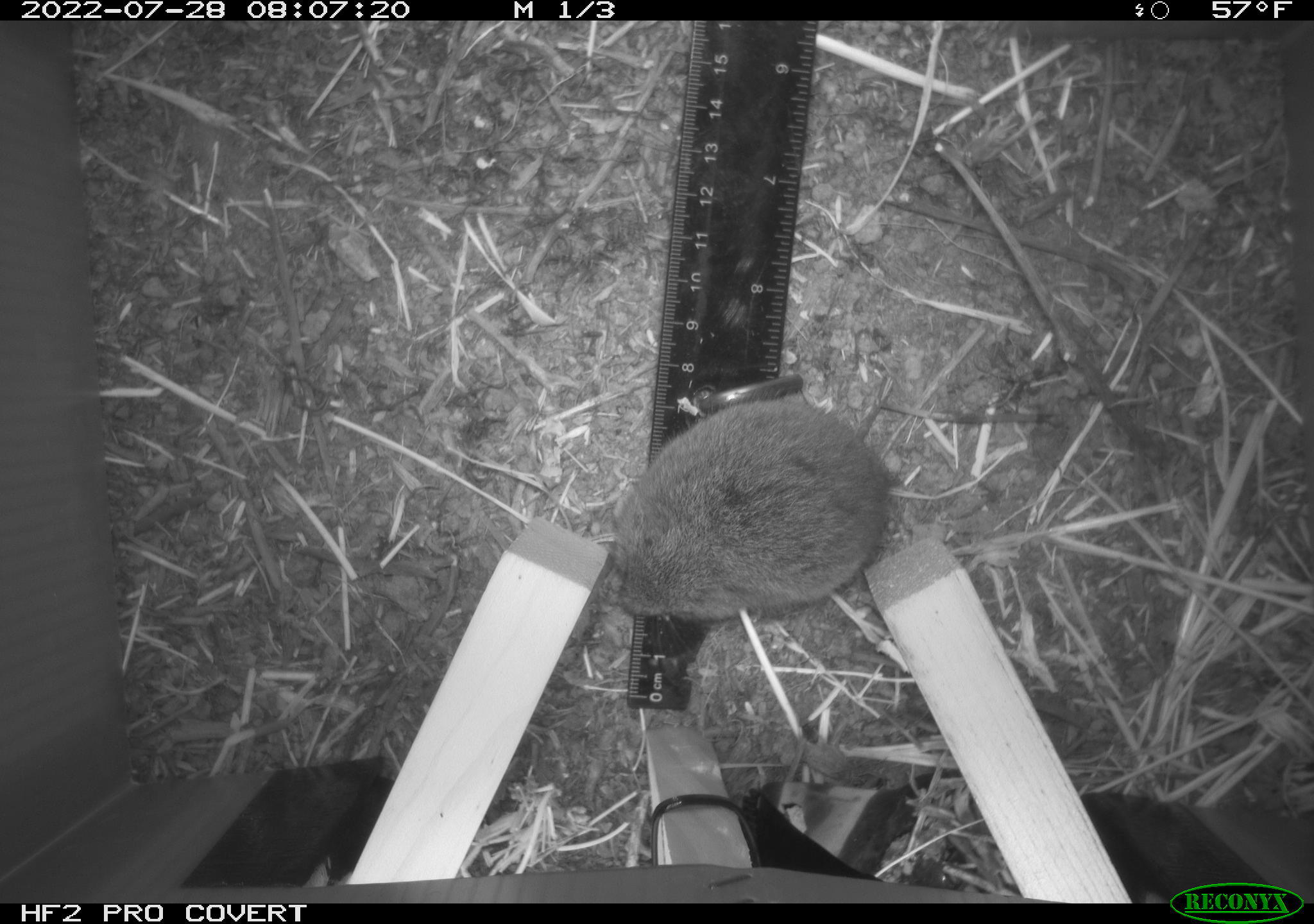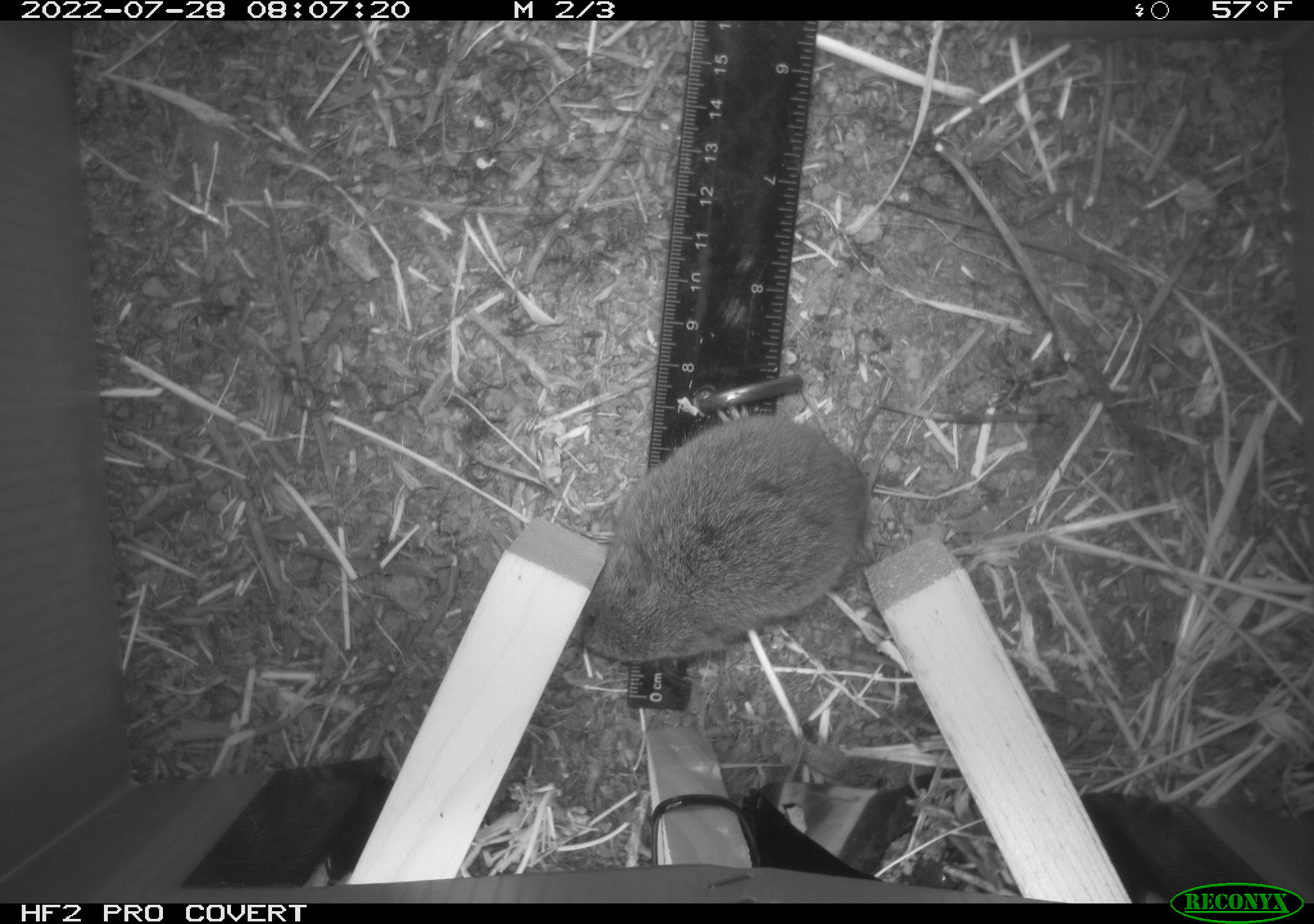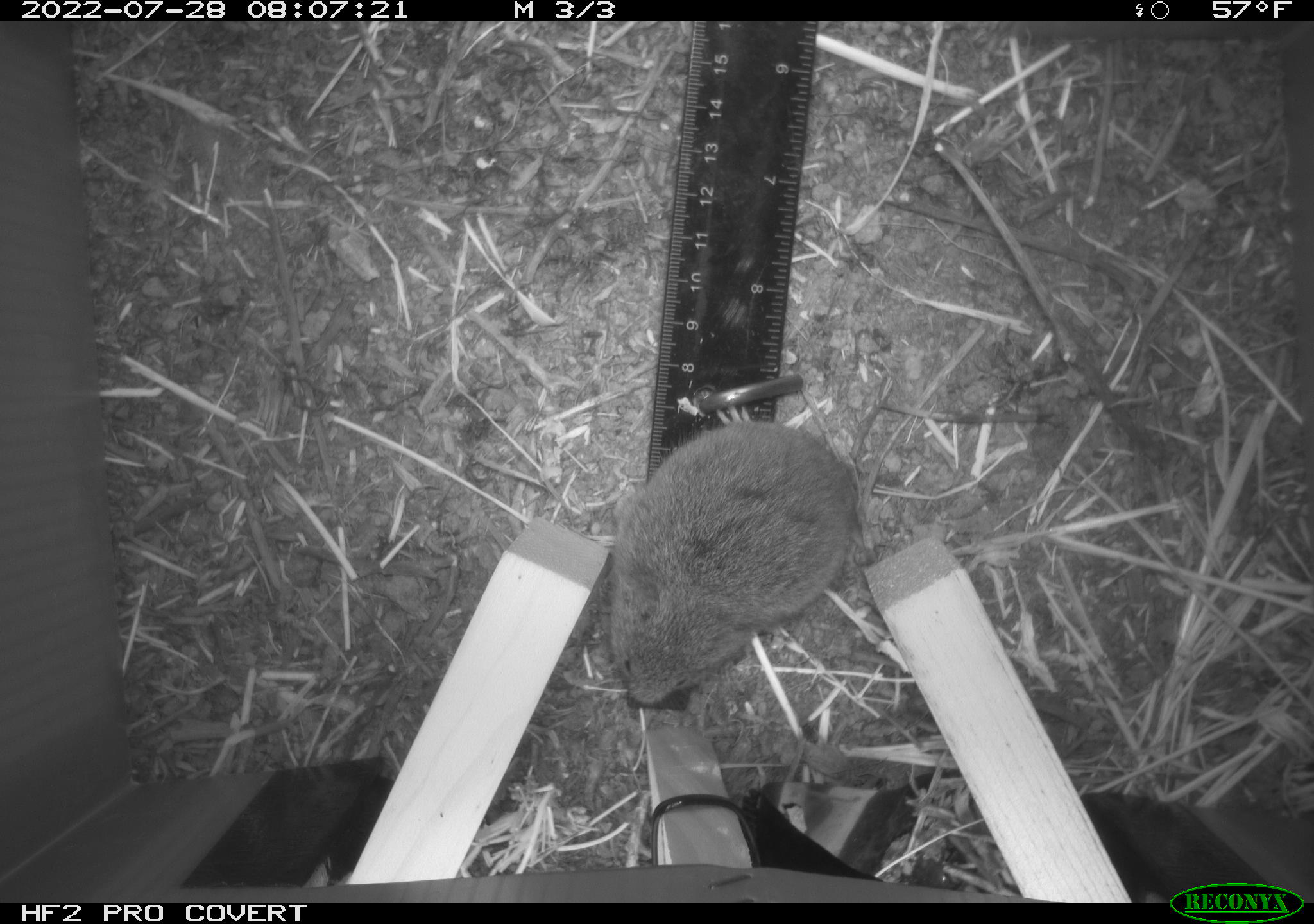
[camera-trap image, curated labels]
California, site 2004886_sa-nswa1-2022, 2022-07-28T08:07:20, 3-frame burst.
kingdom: Animalia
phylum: Chordata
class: Mammalia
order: Rodentia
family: Cricetidae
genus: Microtus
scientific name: Microtus californicus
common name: california vole